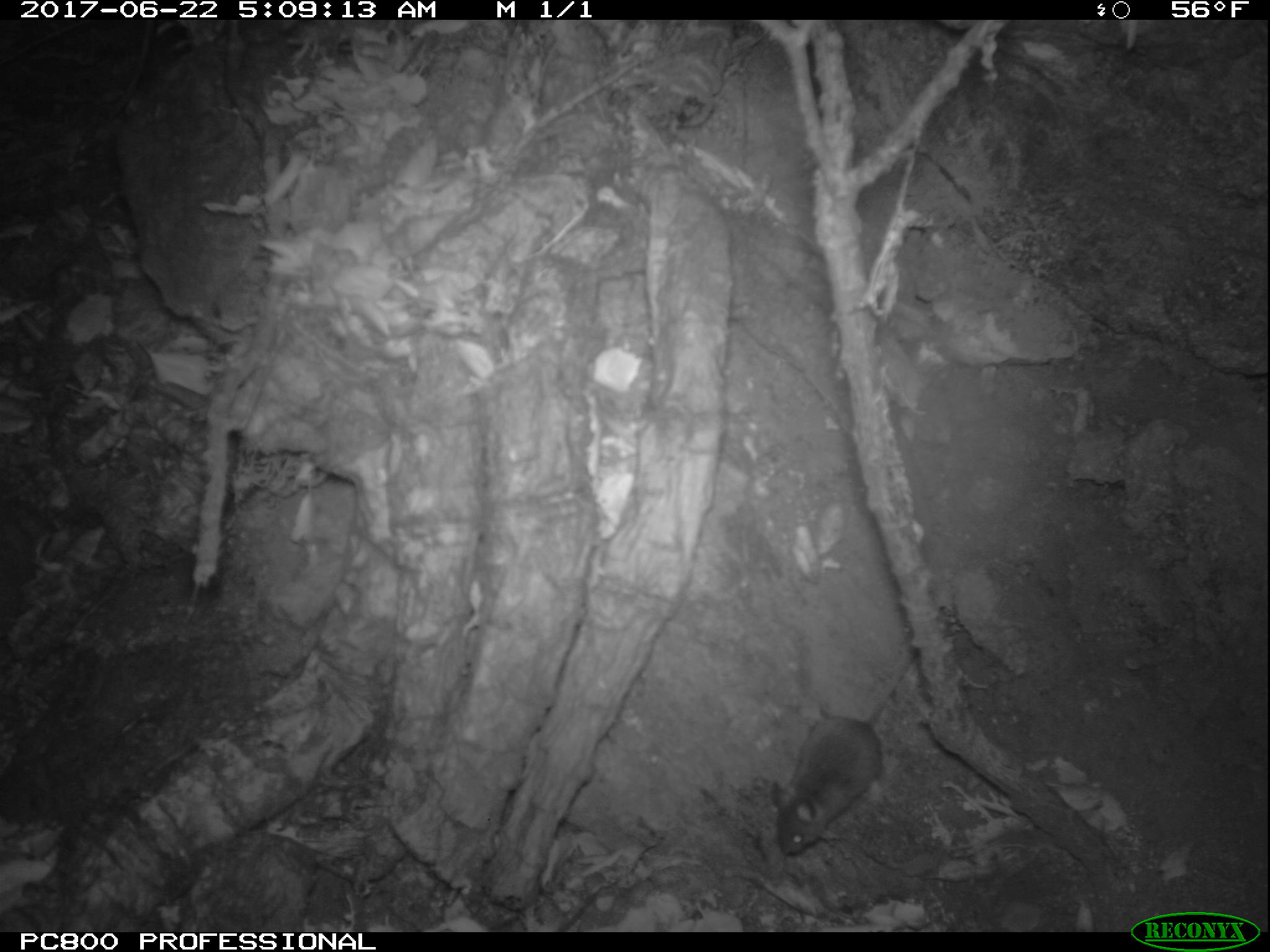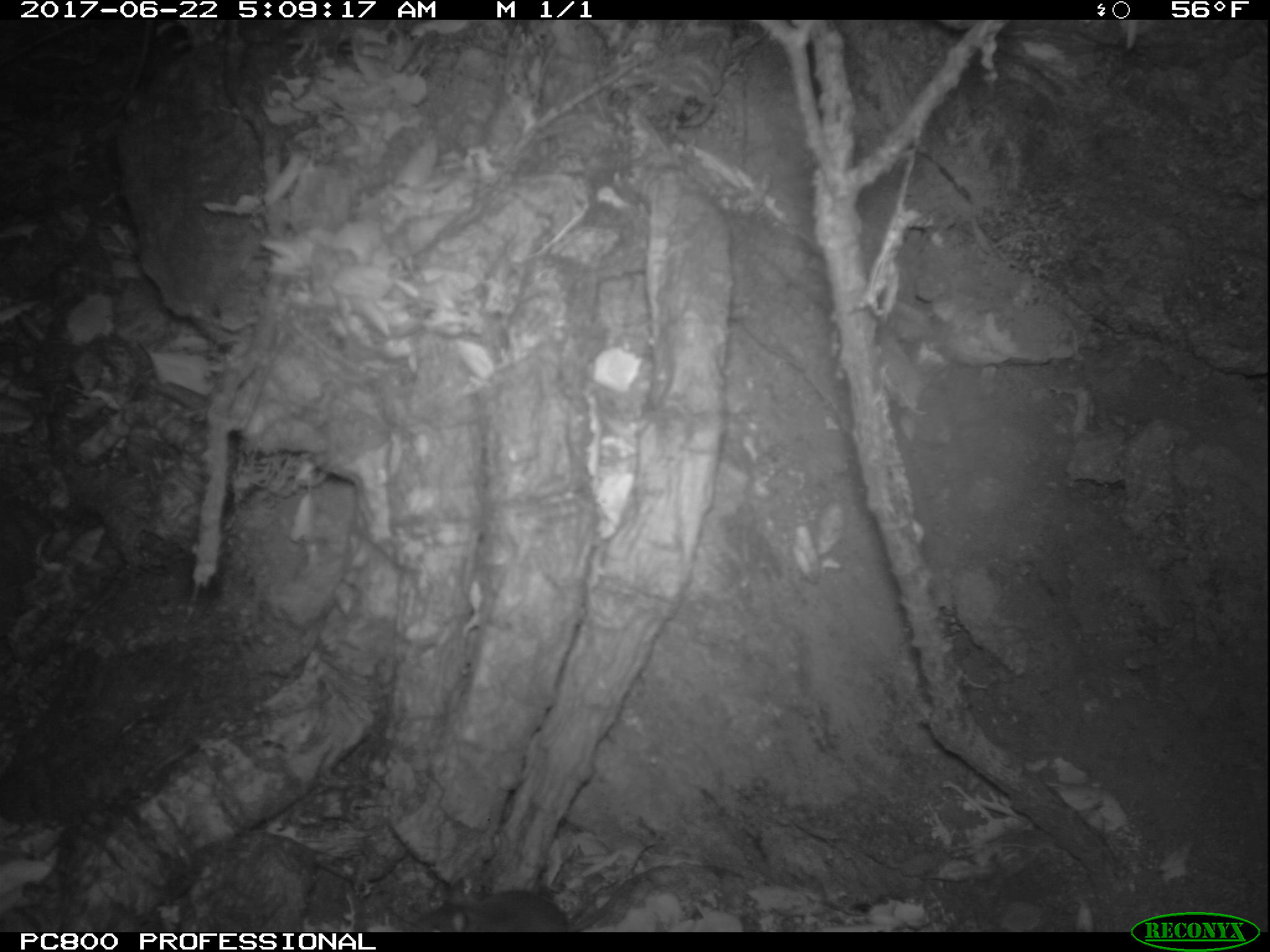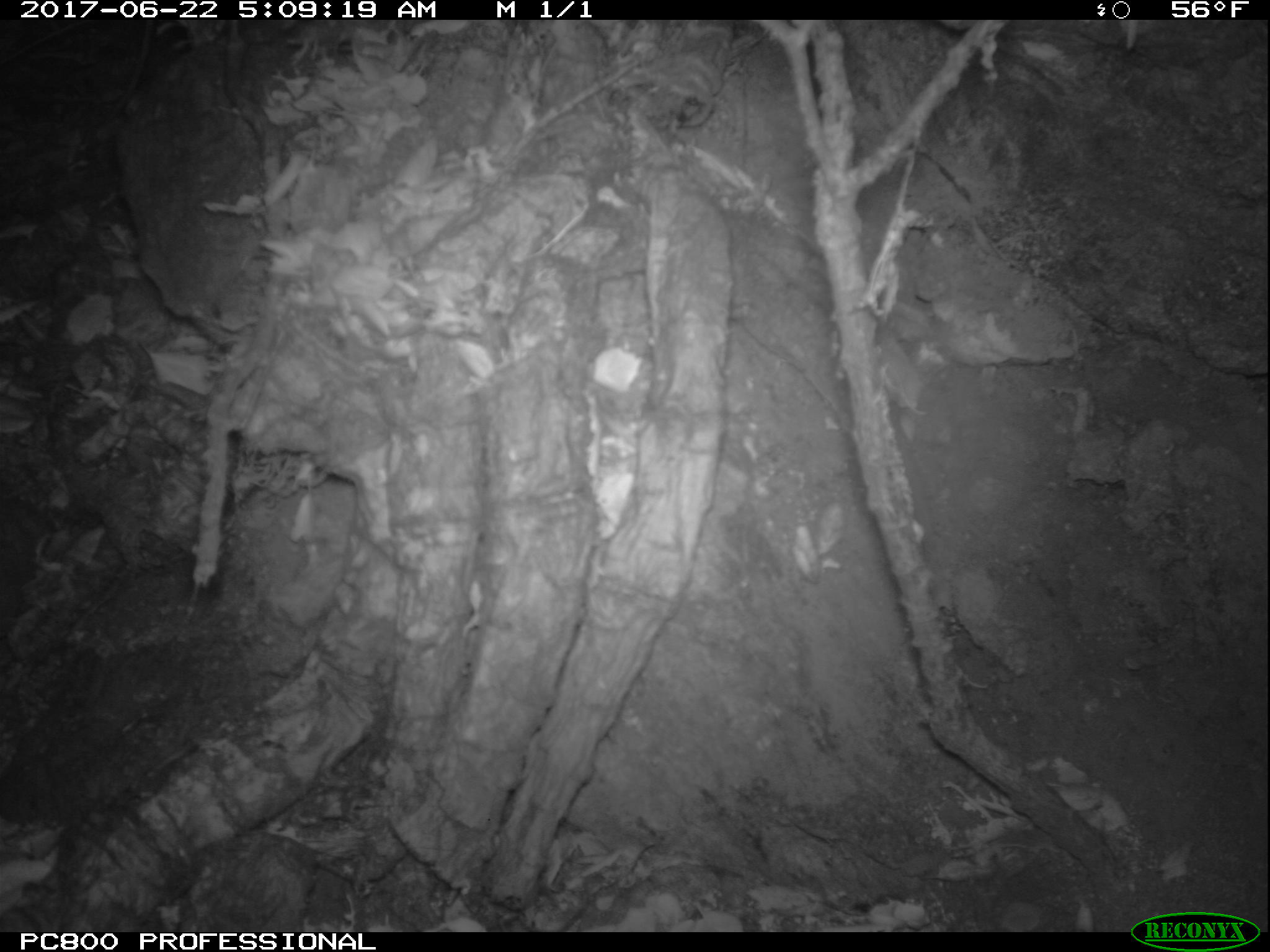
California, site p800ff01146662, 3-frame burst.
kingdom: Animalia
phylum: Chordata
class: Mammalia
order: Rodentia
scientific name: Rodentia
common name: rodent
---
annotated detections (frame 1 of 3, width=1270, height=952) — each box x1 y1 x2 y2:
rodent: 773 653 917 857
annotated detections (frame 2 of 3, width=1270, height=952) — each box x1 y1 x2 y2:
rodent: 399 862 744 930